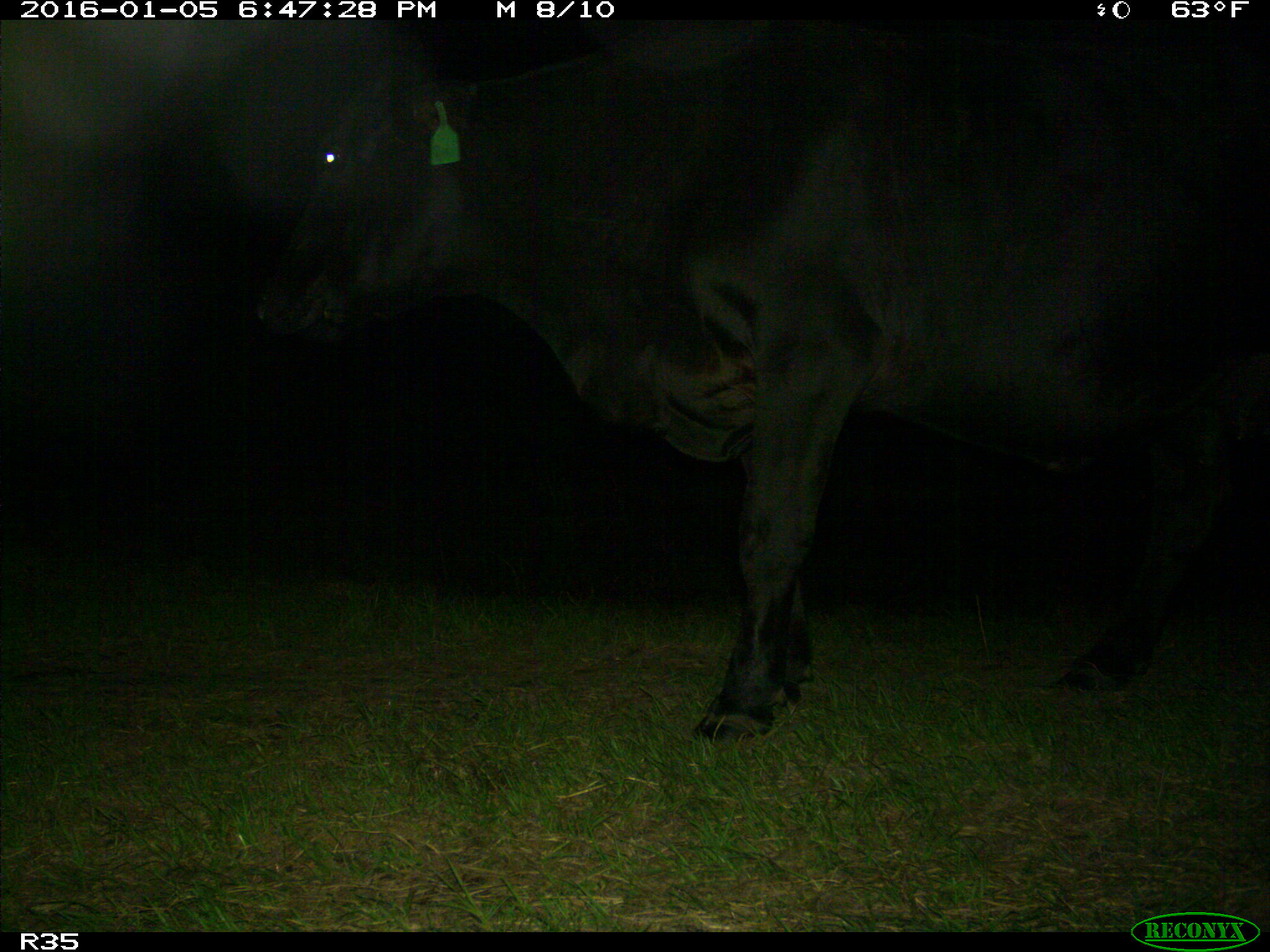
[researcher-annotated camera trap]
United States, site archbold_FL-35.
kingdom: Animalia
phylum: Chordata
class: Mammalia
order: Artiodactyla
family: Bovidae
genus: Bos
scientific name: Bos taurus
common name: domestic cow